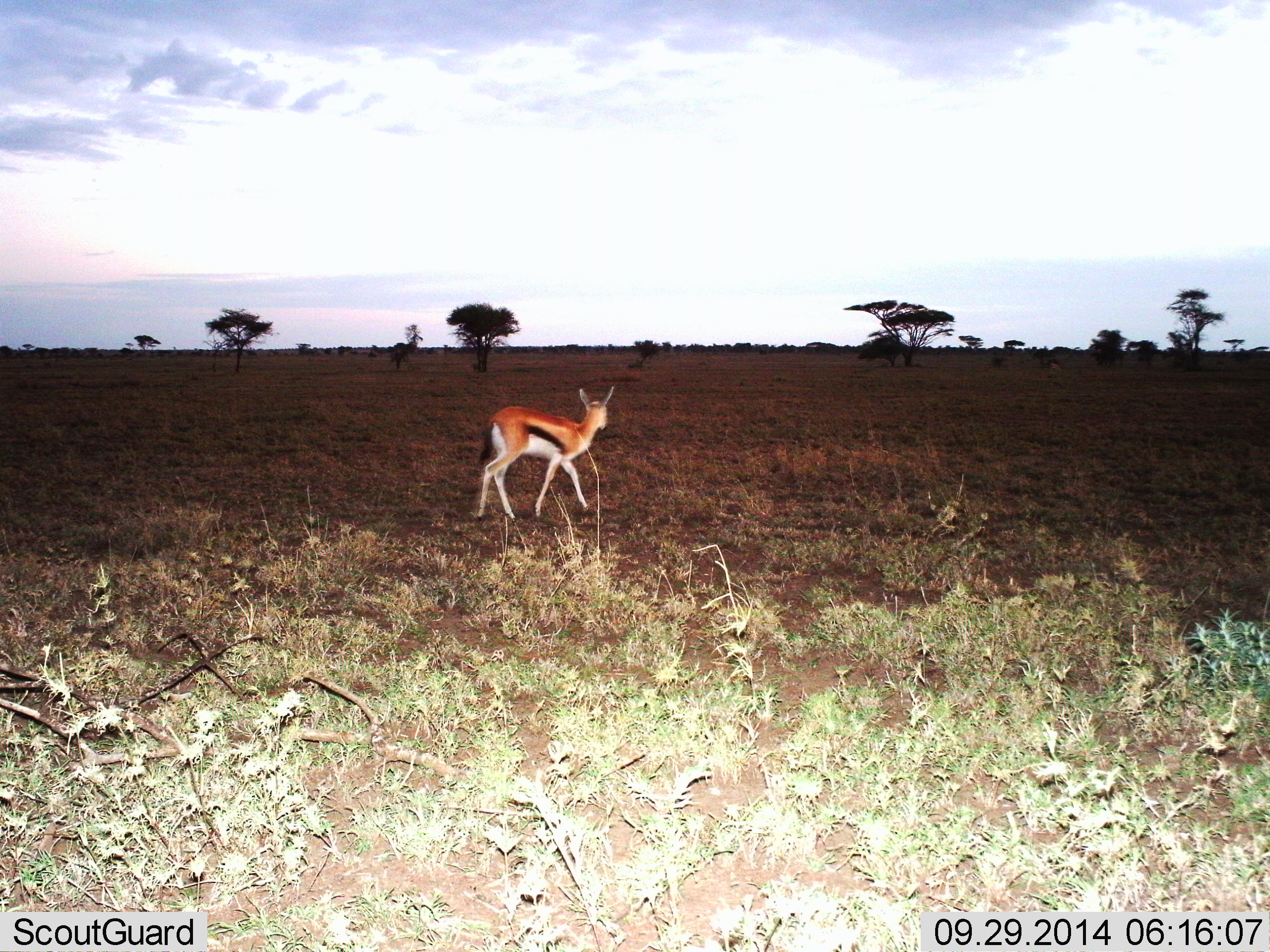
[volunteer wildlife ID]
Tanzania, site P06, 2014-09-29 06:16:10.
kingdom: Animalia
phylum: Chordata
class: Mammalia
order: Artiodactyla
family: Bovidae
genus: Eudorcas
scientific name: Eudorcas thomsonii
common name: thomson's gazelle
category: gazellethomsons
Gazellethomsons (thomson's gazelle) (Eudorcas thomsonii), count 1. Behavior (volunteer vote fractions): standing 20%, resting 0%, moving 80%, interacting 0%. Young present (vote fraction): 0%. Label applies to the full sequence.